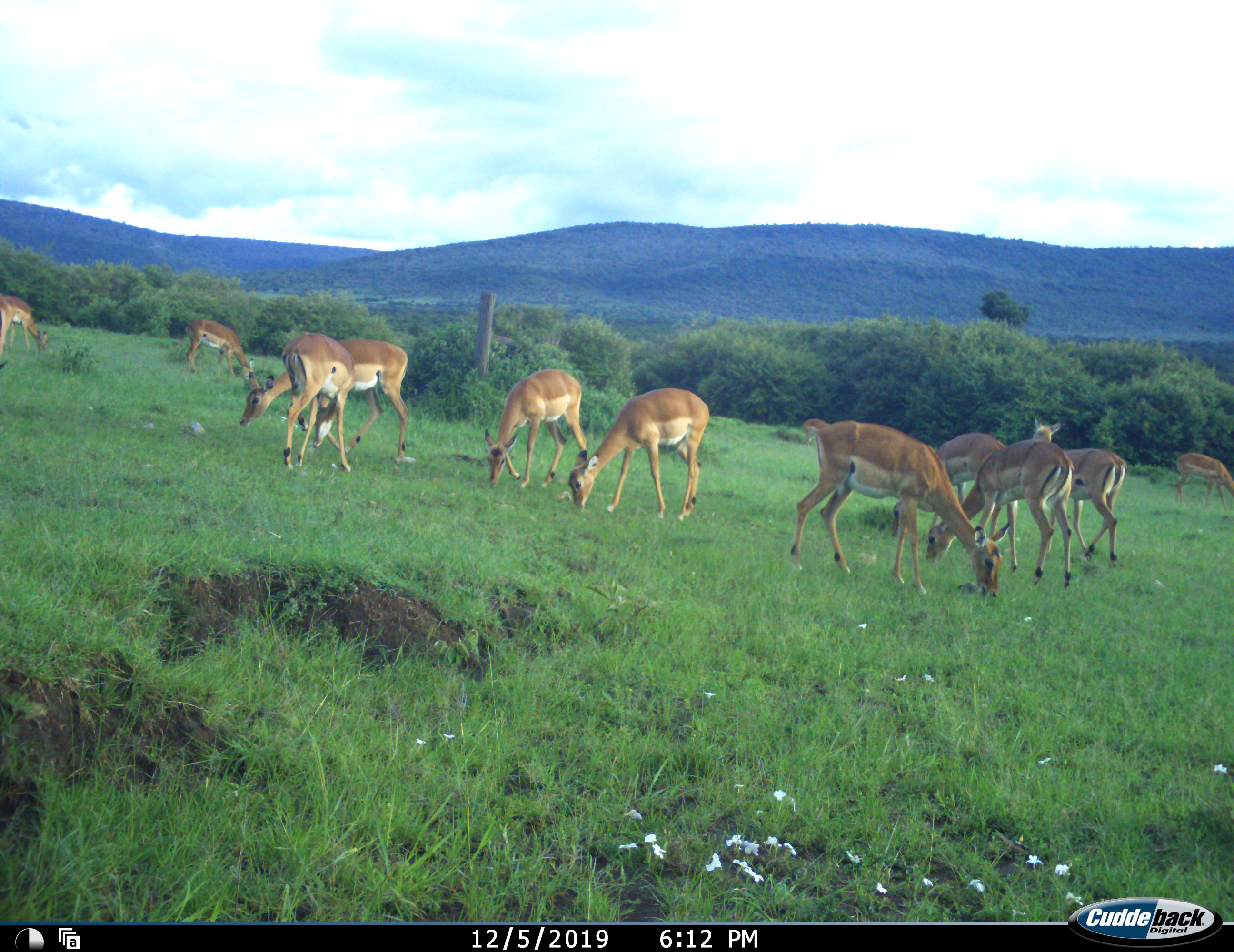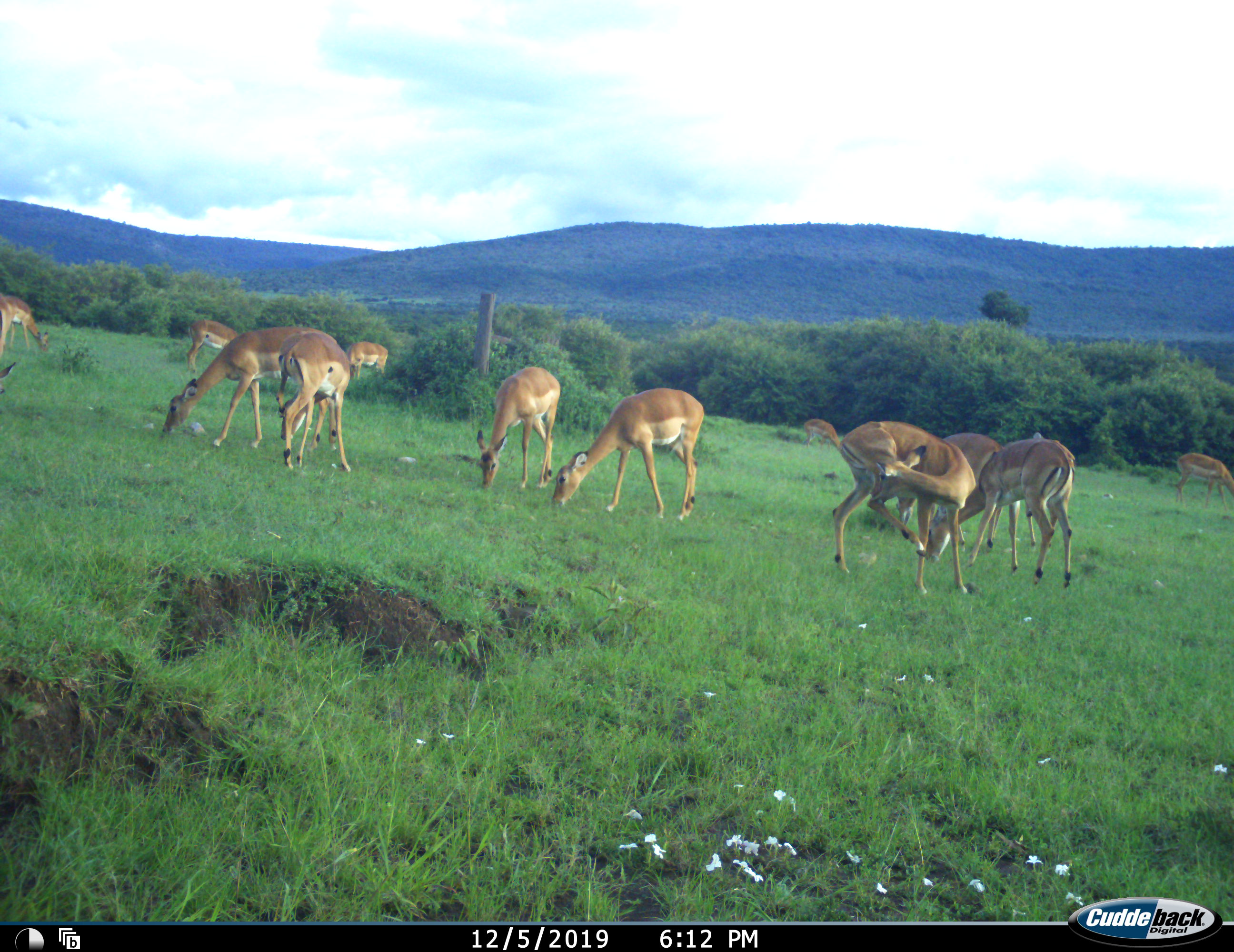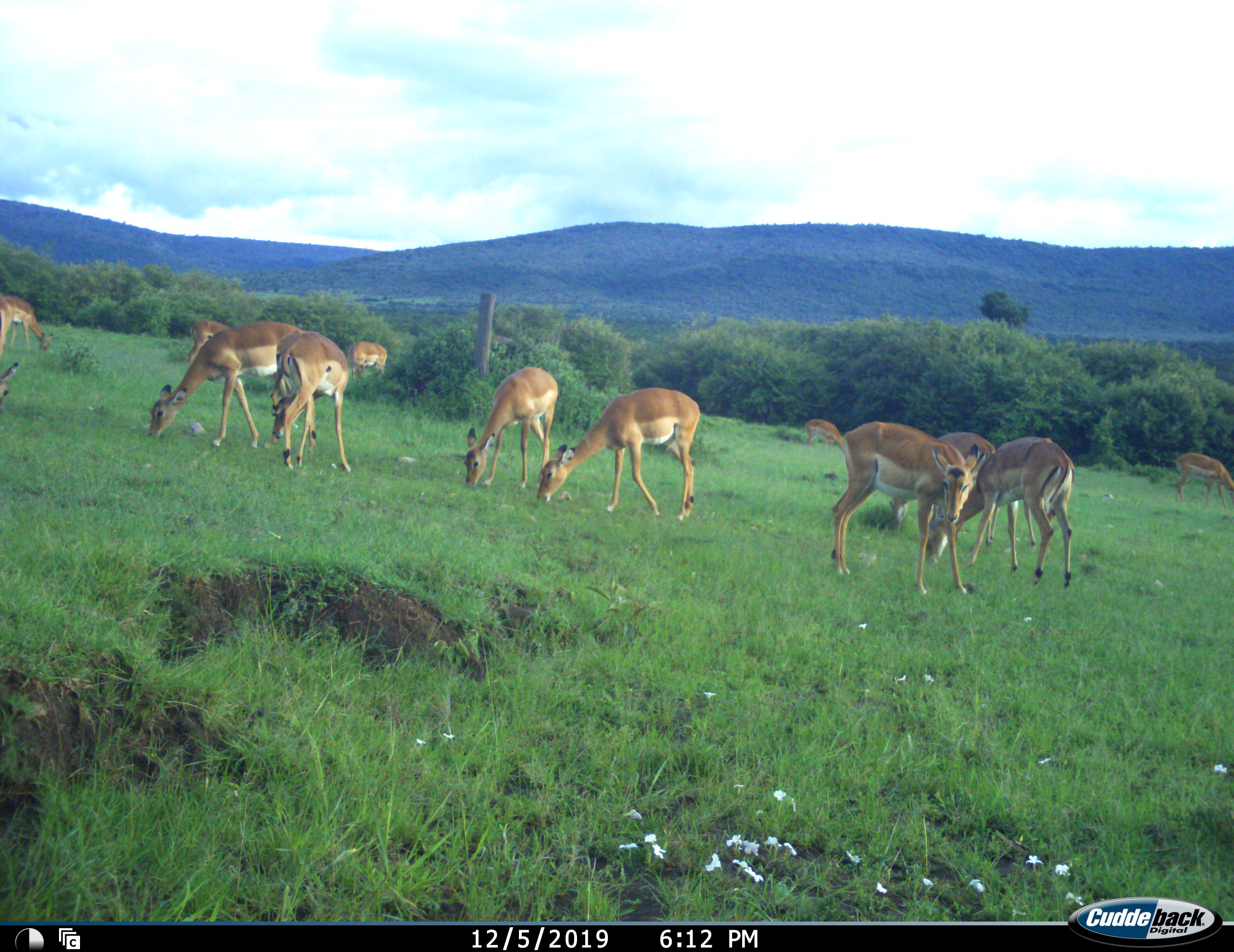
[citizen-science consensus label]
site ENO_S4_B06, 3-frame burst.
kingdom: Animalia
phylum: Chordata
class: Mammalia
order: Artiodactyla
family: Bovidae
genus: Aepyceros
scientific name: Aepyceros melampus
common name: impala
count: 11-50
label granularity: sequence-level